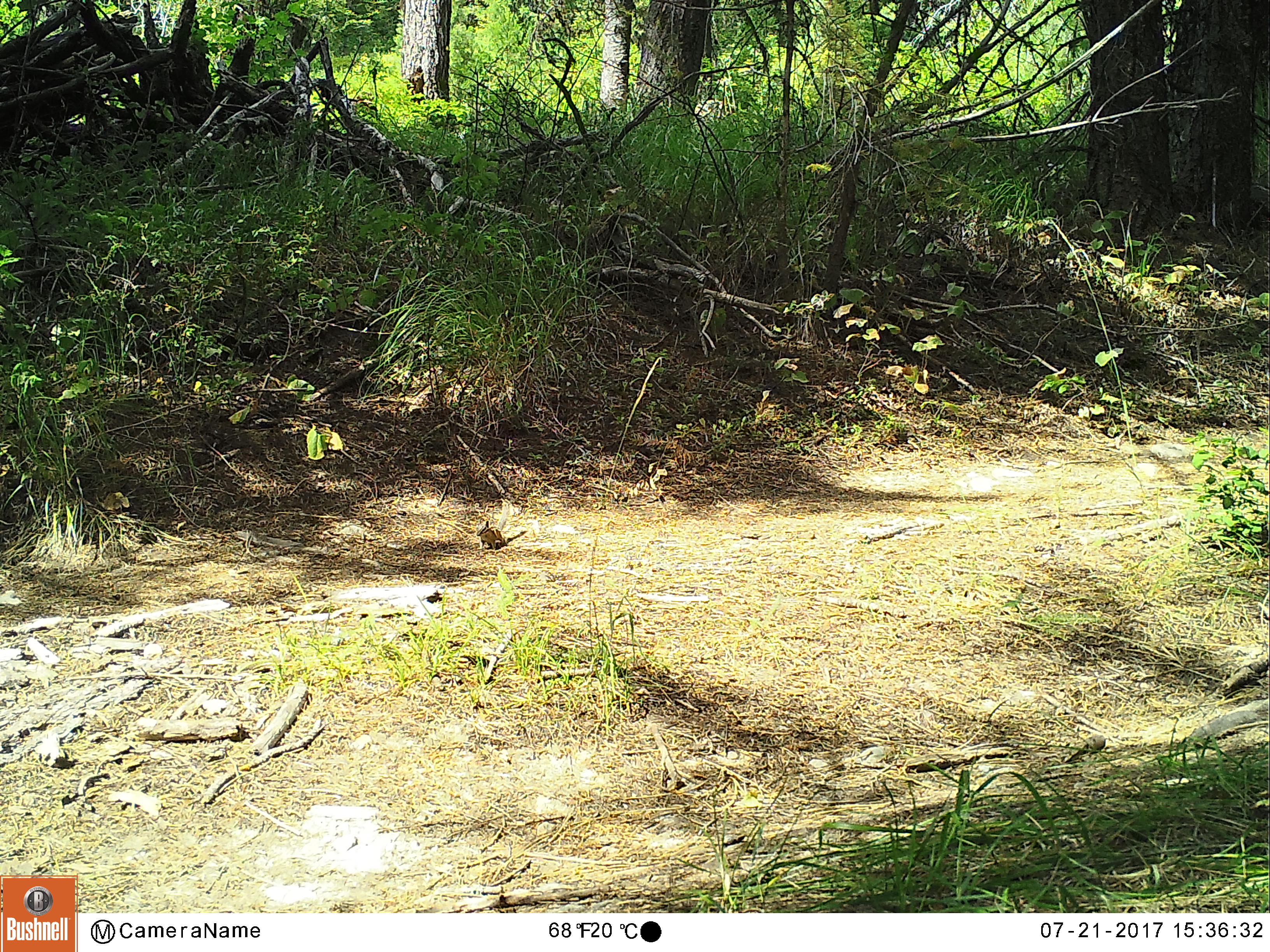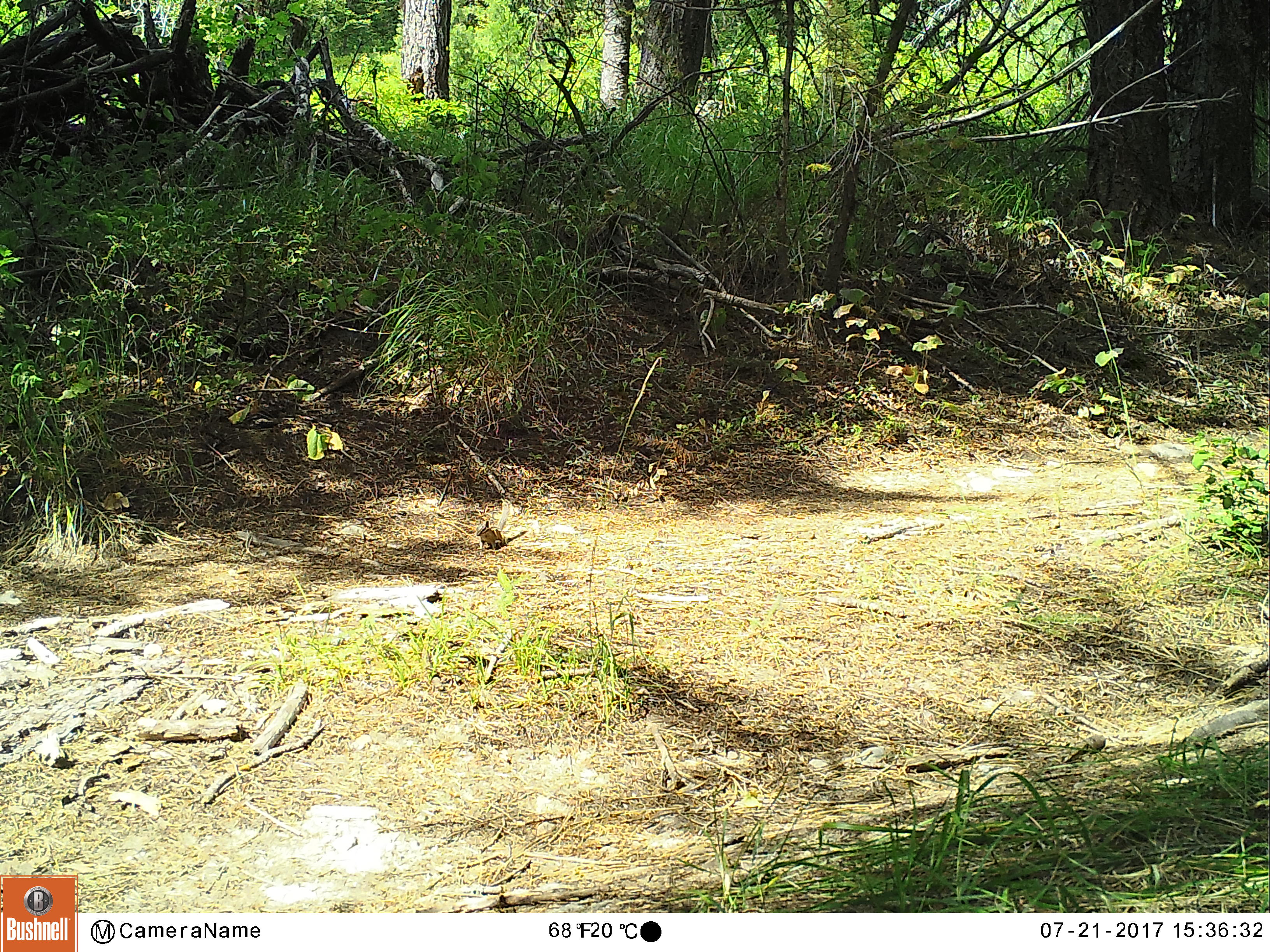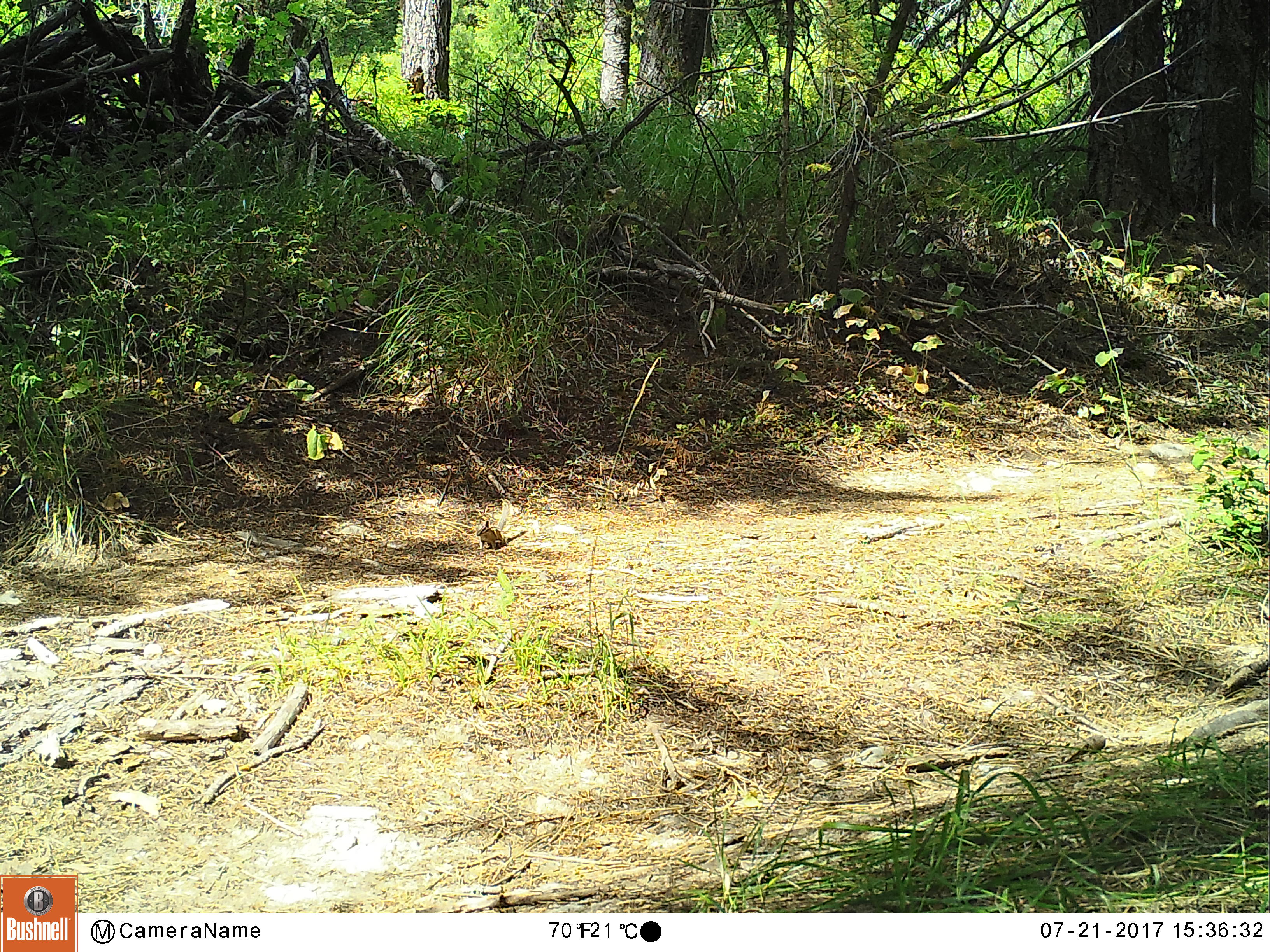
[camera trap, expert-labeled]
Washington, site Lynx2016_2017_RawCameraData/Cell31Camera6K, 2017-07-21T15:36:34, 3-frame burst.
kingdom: Animalia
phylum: Chordata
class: Mammalia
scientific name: Mammalia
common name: small mammal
Small mammal (Mammalia). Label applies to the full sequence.